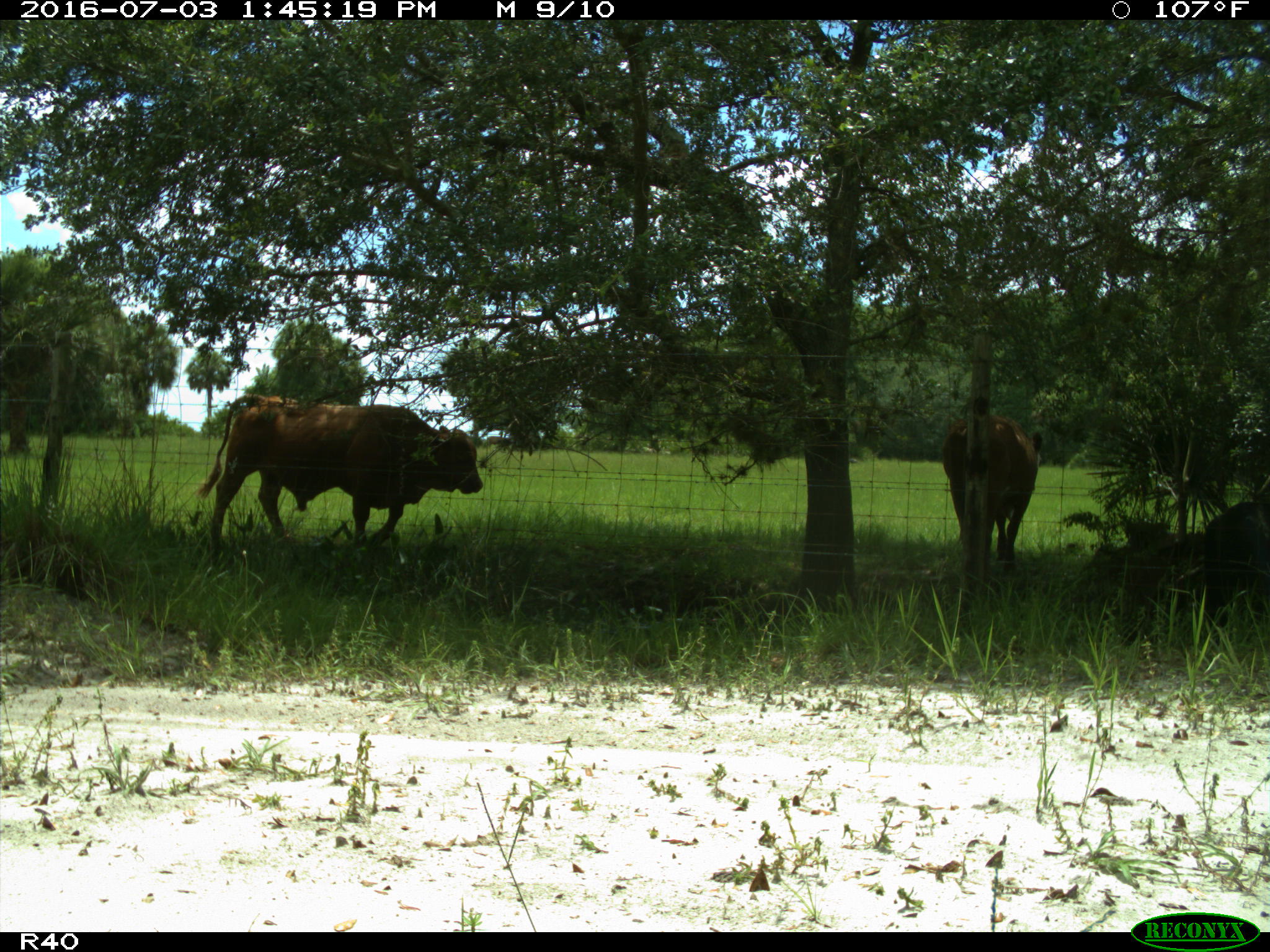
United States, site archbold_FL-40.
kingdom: Animalia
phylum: Chordata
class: Mammalia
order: Artiodactyla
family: Bovidae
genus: Bos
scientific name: Bos taurus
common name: domestic cow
Bos taurus (domestic cow).